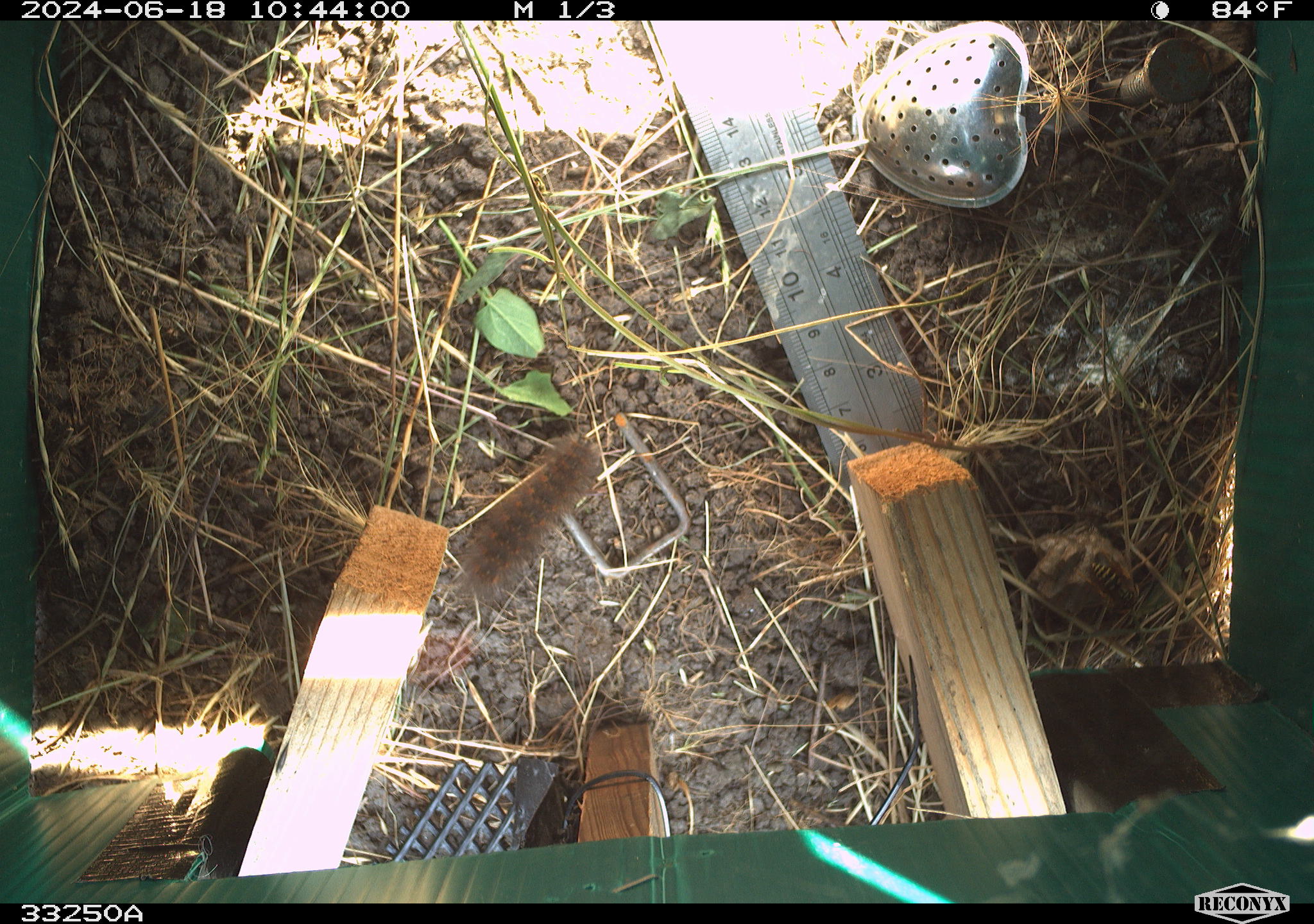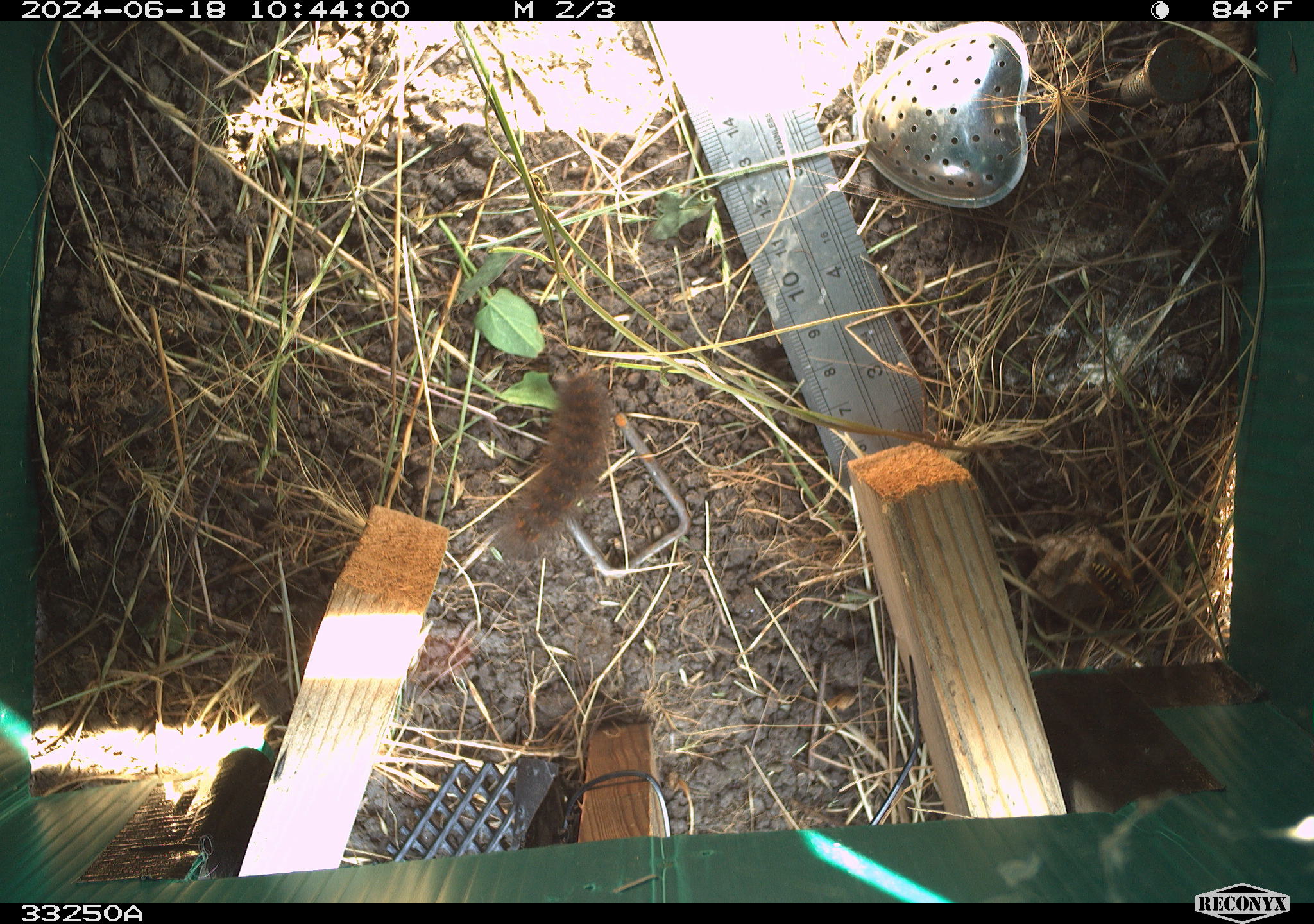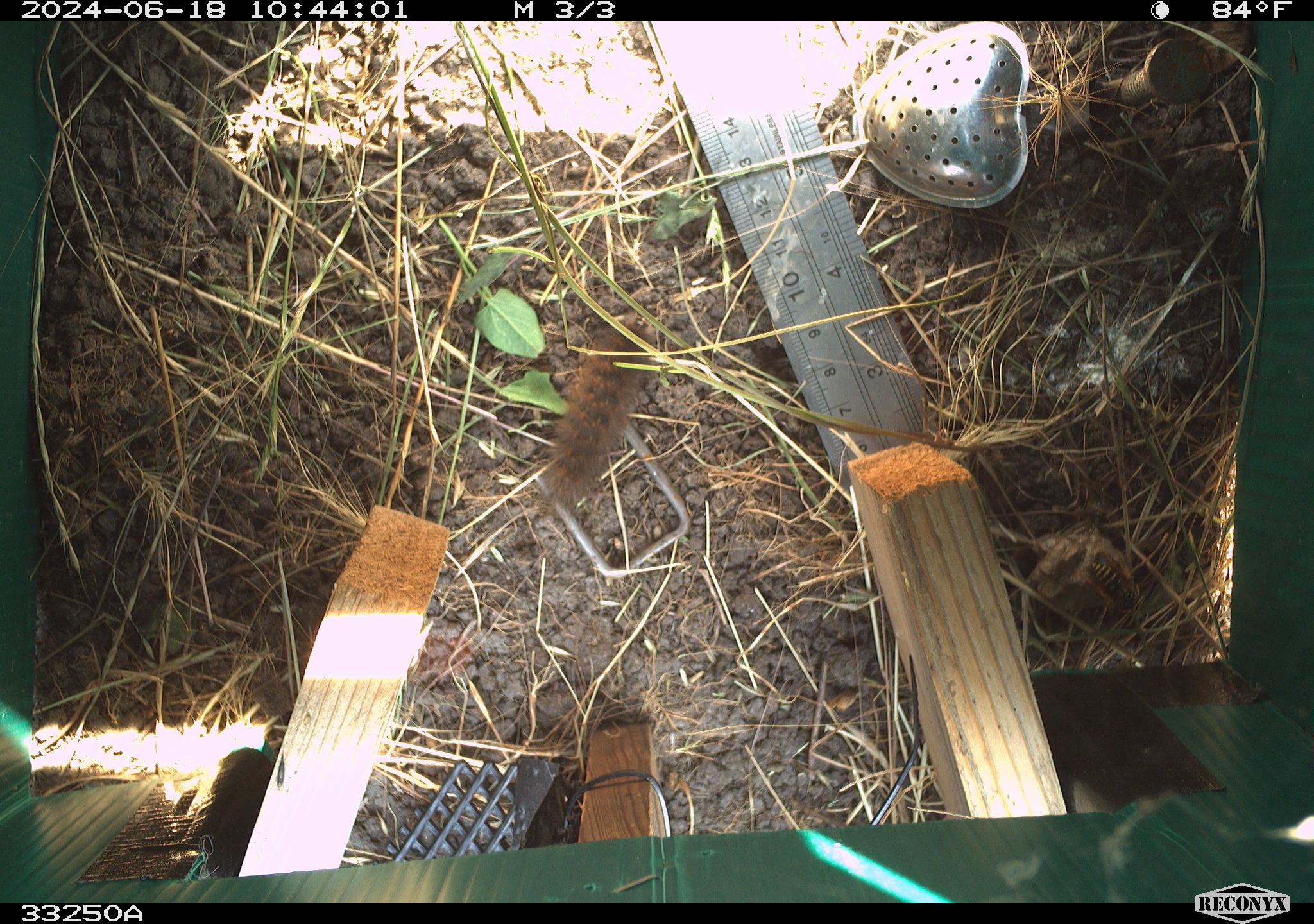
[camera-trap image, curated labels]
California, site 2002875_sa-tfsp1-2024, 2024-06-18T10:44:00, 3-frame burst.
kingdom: Animalia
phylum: Arthropoda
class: Insecta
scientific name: Insecta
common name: insect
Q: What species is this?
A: Insect (Insecta).